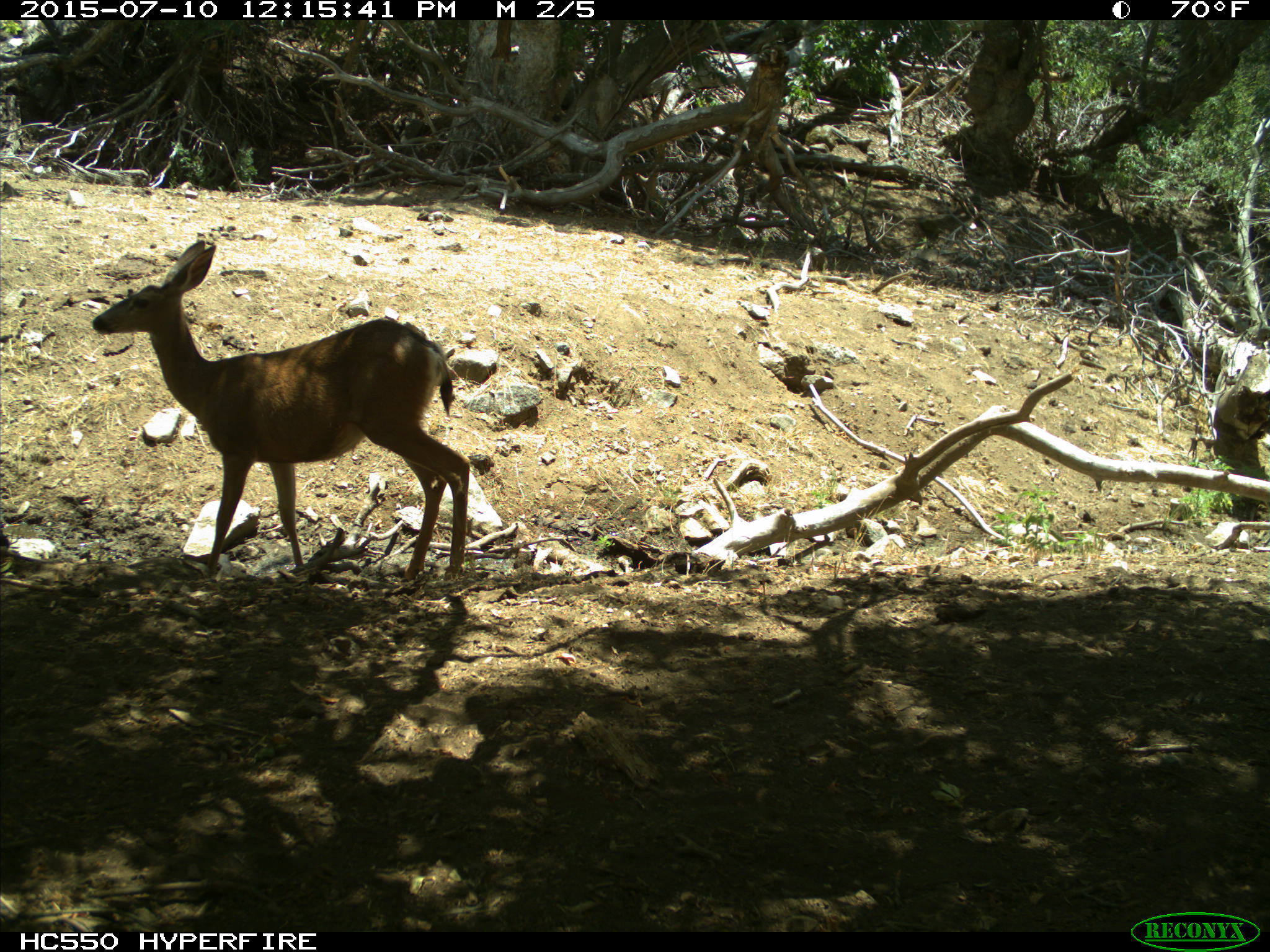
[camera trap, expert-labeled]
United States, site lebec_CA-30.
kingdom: Animalia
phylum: Chordata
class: Mammalia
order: Artiodactyla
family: Cervidae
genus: Odocoileus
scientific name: Odocoileus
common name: deer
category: unidentified deer